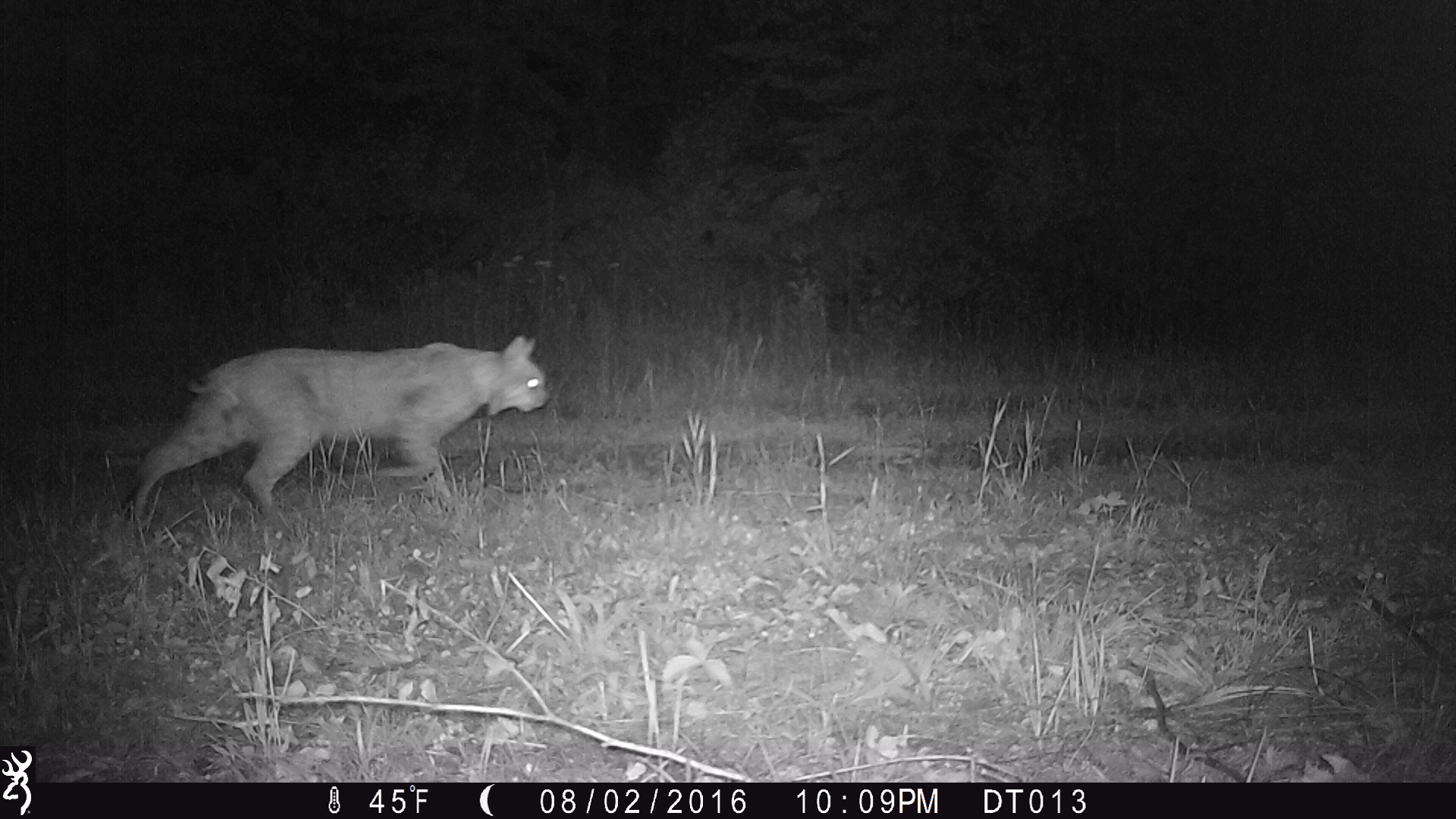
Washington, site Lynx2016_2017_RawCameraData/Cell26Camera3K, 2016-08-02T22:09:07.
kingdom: Animalia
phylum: Chordata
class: Mammalia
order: Carnivora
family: Felidae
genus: Lynx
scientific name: Lynx rufus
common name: bobcat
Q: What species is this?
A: Lynx rufus (bobcat).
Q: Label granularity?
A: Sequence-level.